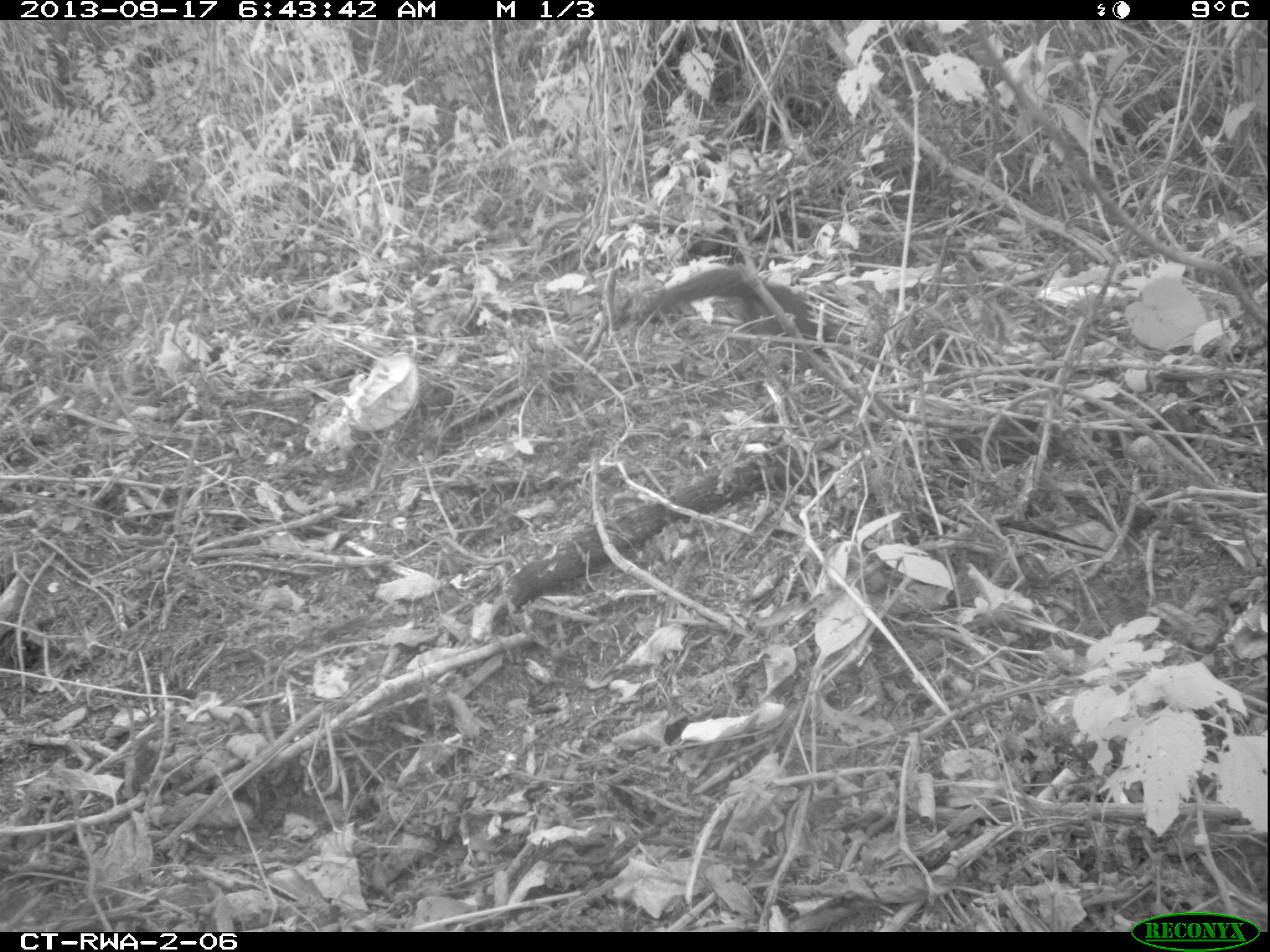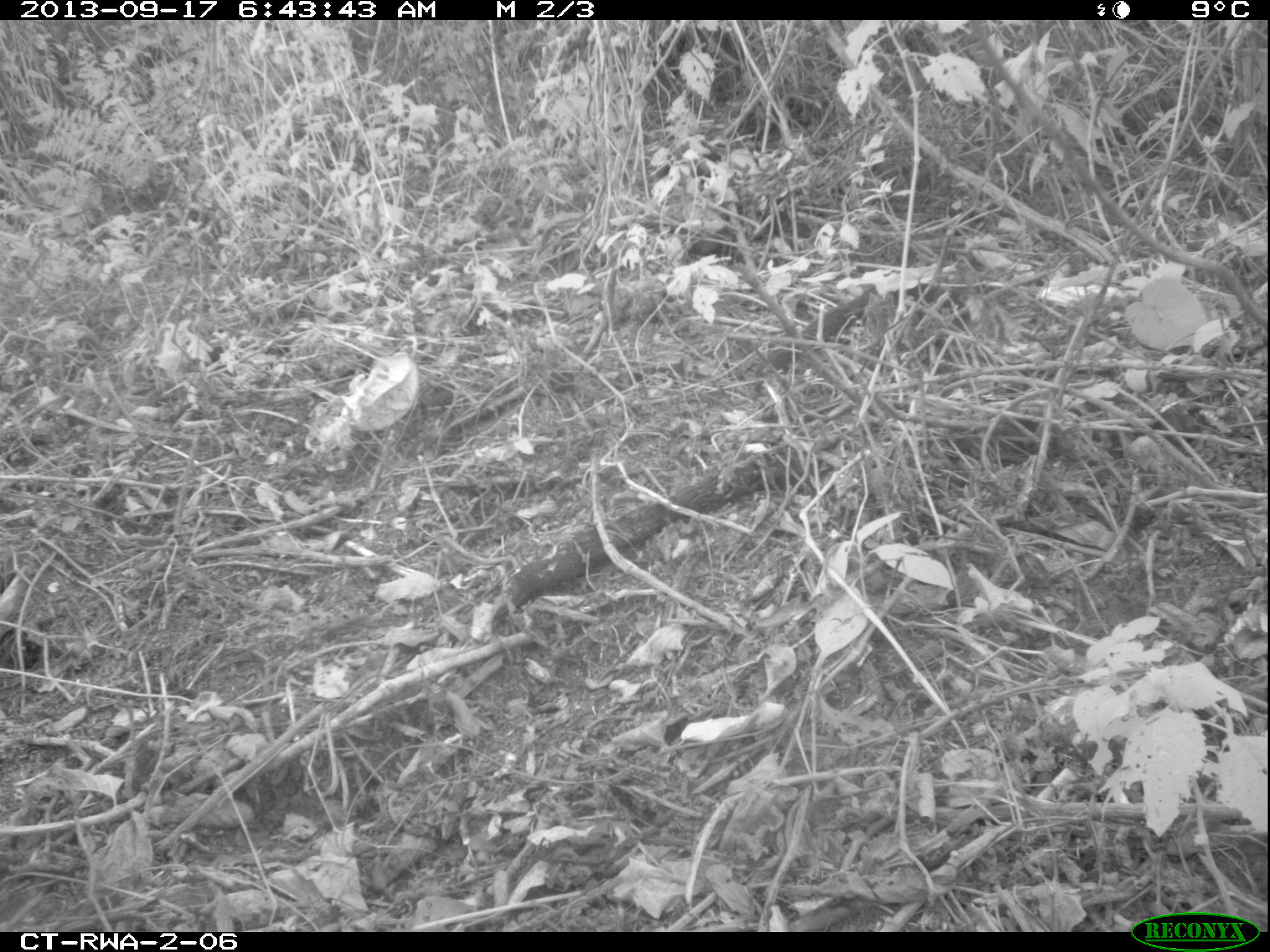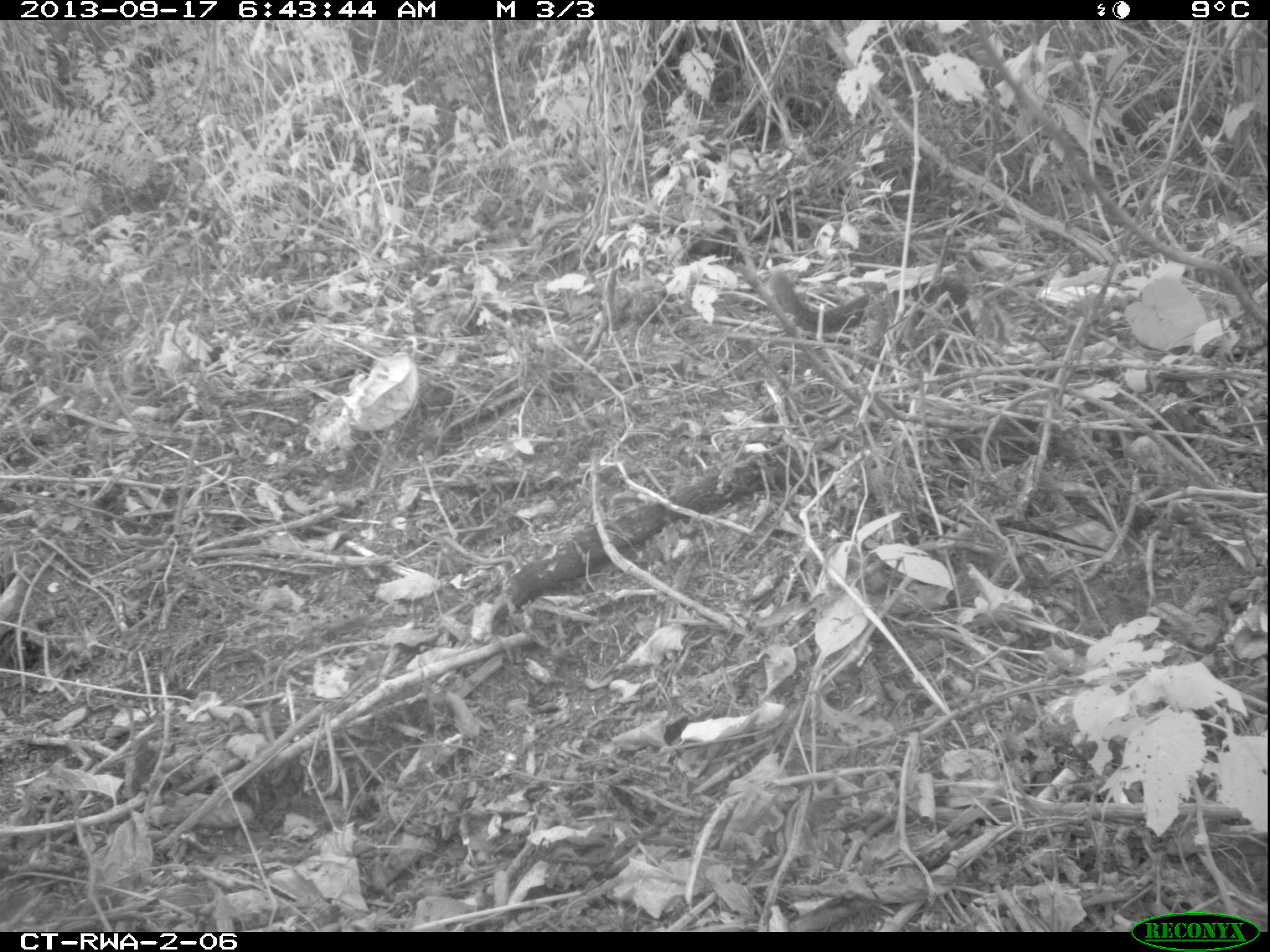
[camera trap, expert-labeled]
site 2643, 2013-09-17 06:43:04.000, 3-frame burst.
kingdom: Animalia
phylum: Chordata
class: Mammalia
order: Rodentia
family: Sciuridae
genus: Funisciurus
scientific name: Funisciurus carruthersi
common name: carruther's mountain squirrel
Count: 1.